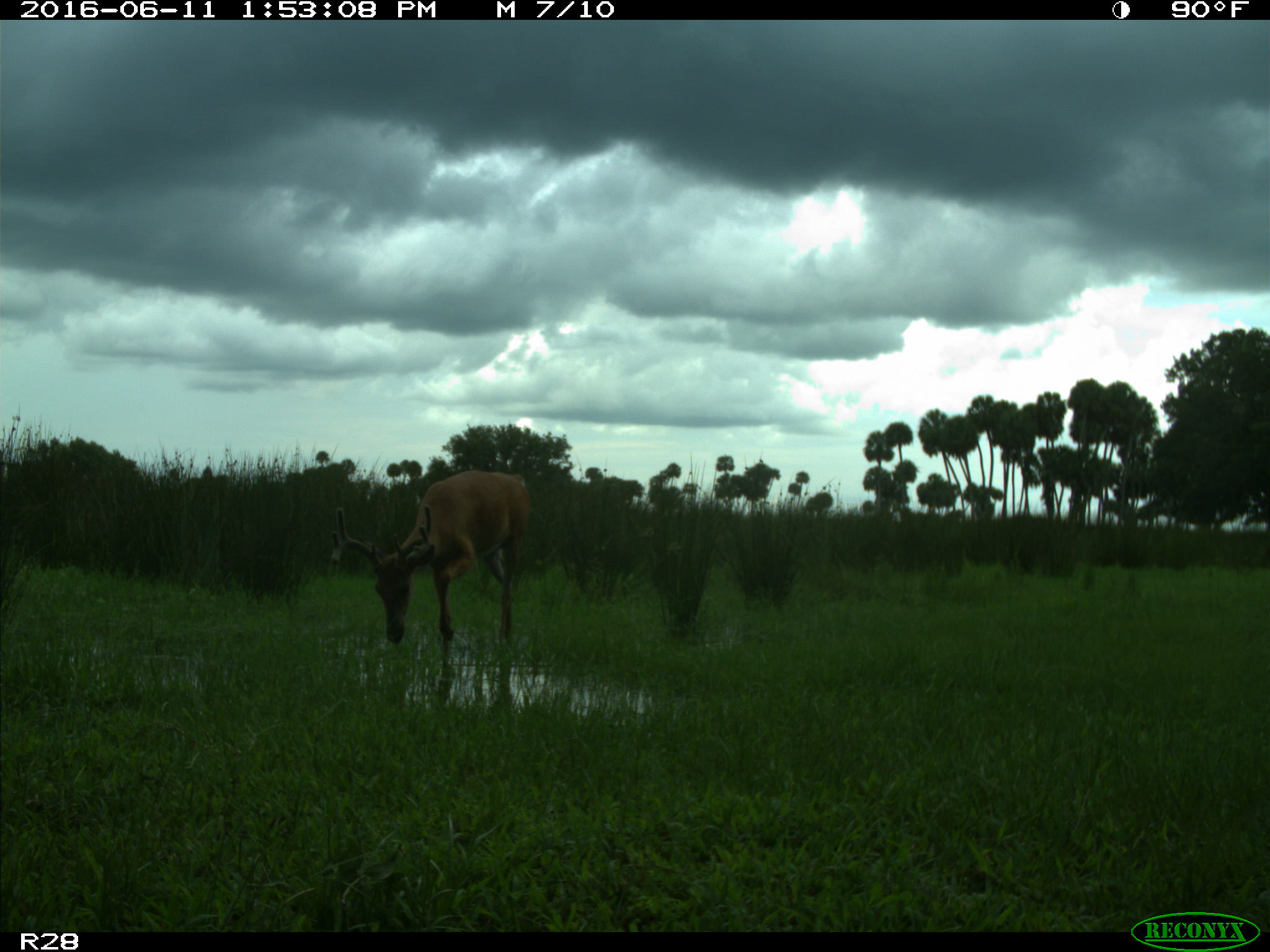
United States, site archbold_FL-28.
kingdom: Animalia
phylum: Chordata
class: Mammalia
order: Artiodactyla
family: Cervidae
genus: Odocoileus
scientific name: Odocoileus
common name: deer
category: unidentified deer